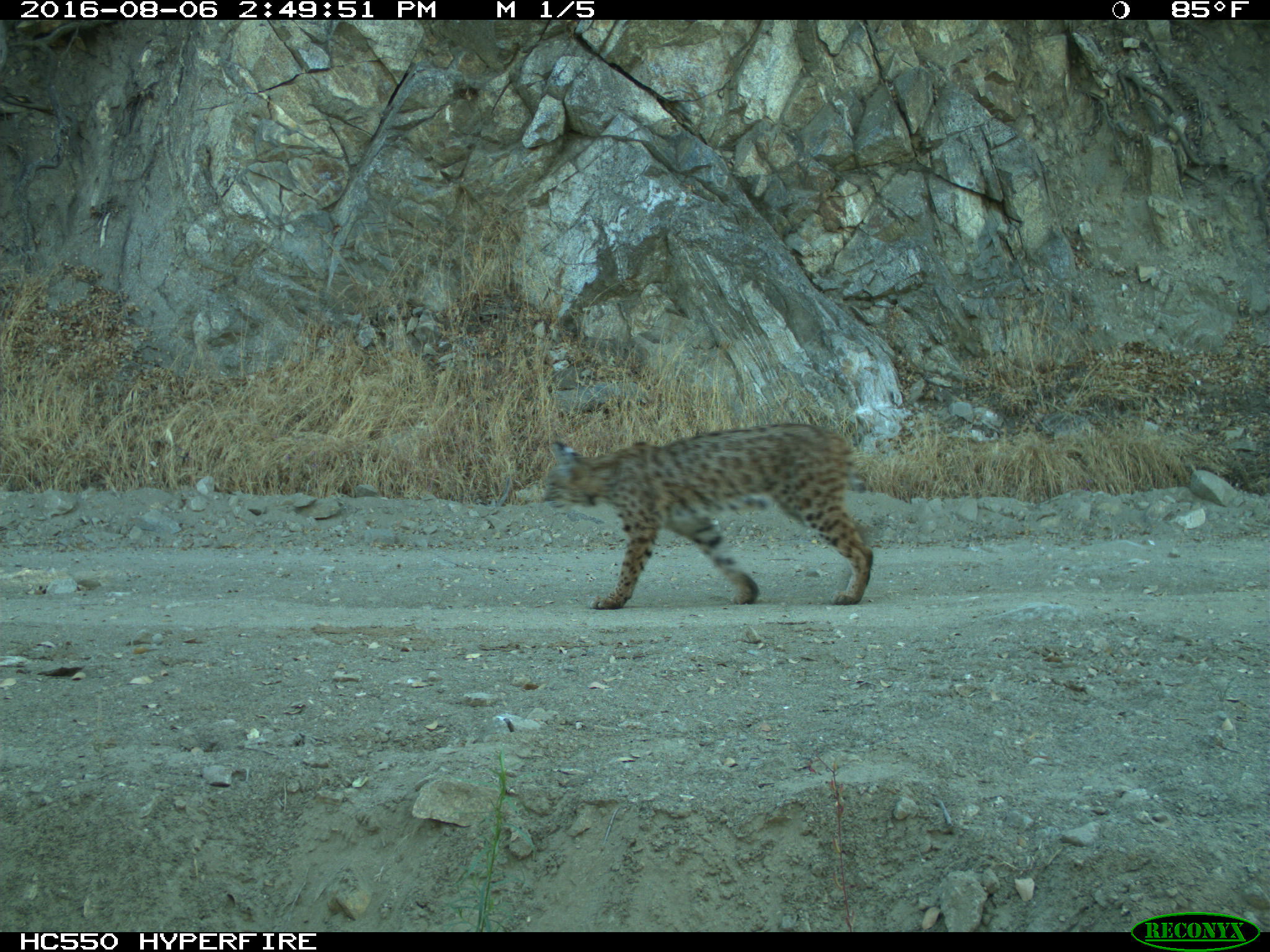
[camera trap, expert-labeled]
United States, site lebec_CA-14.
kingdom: Animalia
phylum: Chordata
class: Mammalia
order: Carnivora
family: Felidae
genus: Lynx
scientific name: Lynx rufus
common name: bobcat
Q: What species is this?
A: Lynx rufus (bobcat).